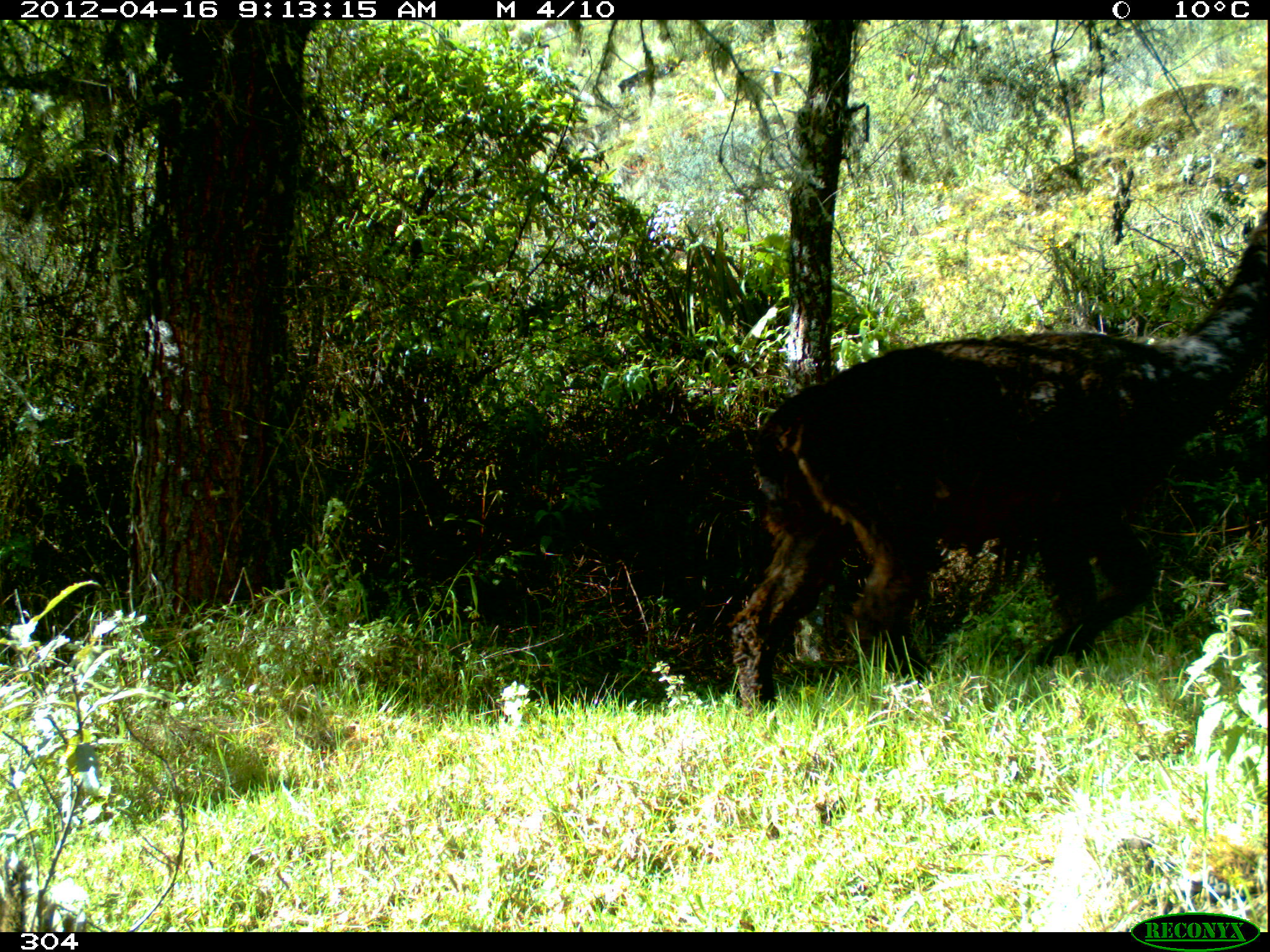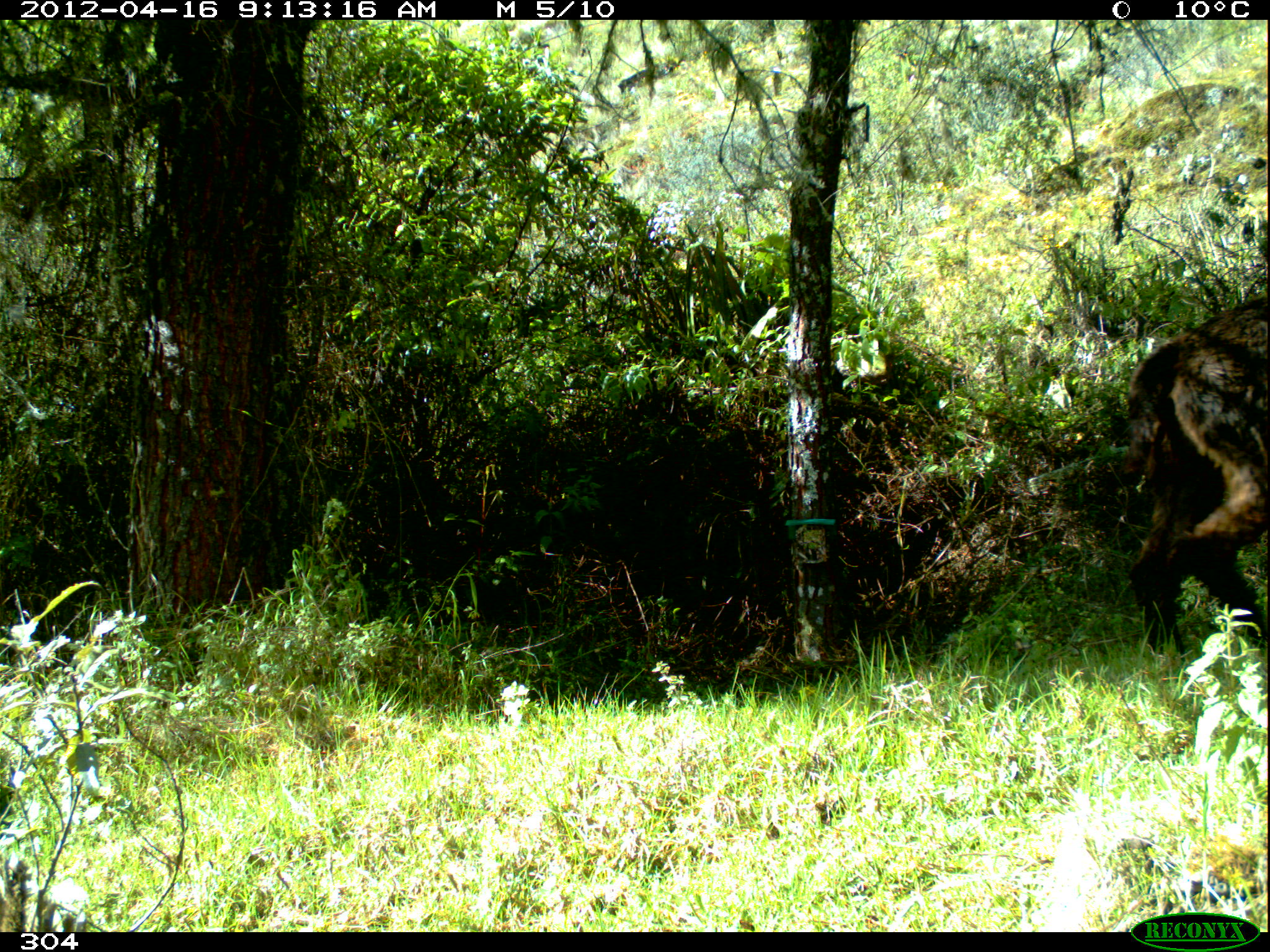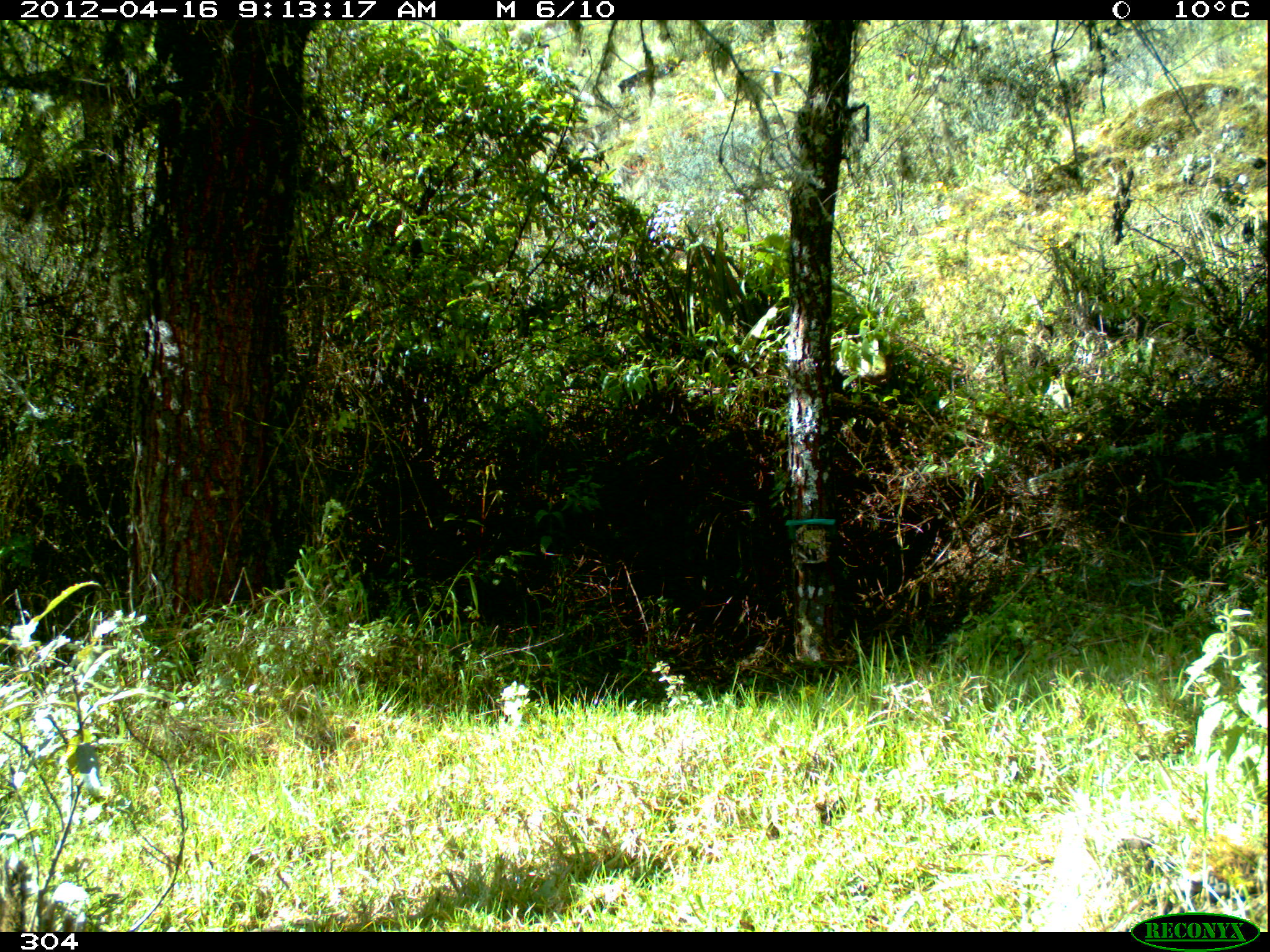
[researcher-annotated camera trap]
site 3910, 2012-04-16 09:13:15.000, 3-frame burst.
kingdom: Animalia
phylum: Chordata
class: Mammalia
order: Artiodactyla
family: Camelidae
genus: Vicugna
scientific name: Vicugna pacos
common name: alpaca